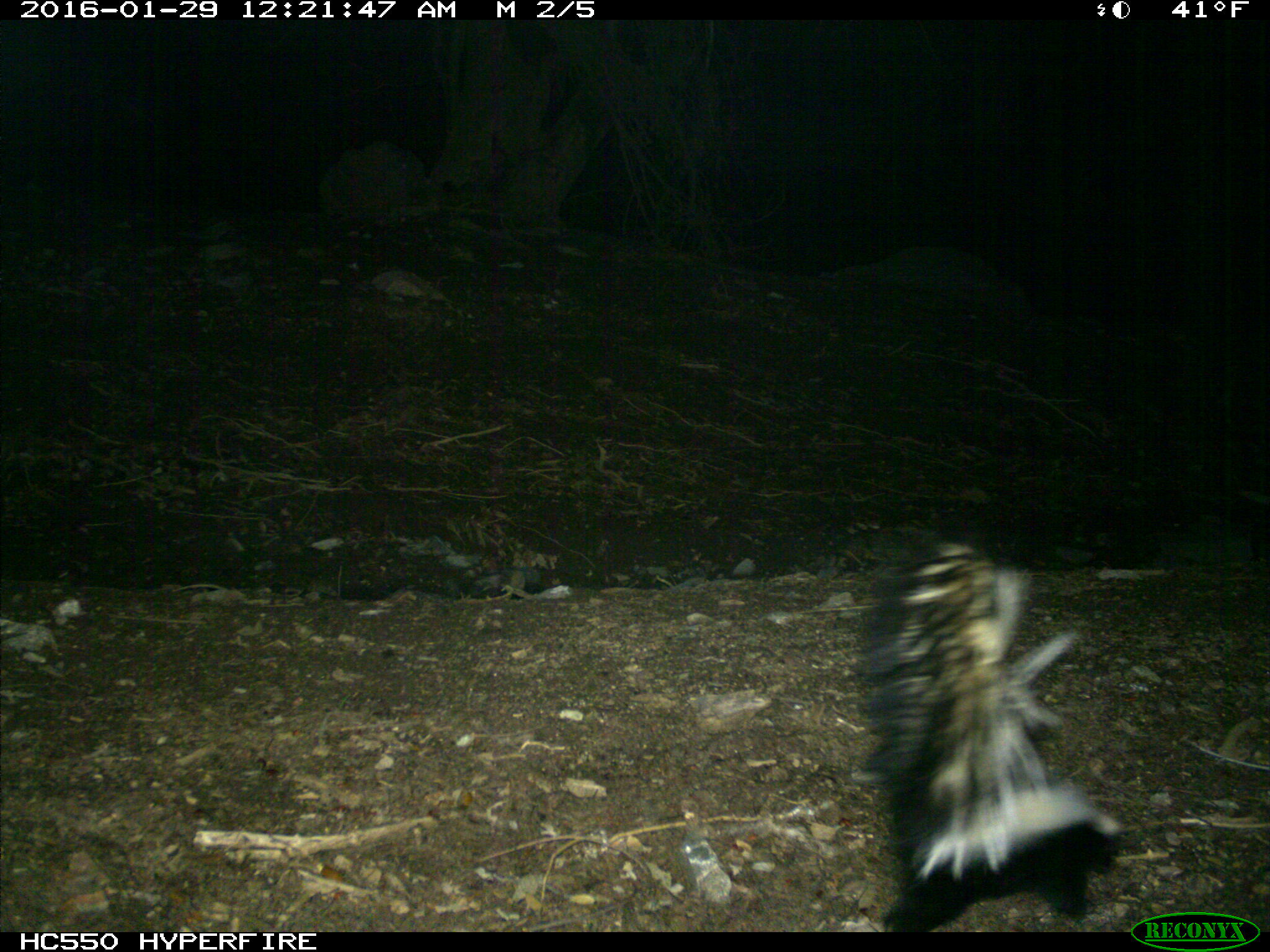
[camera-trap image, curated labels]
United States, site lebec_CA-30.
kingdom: Animalia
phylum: Chordata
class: Mammalia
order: Carnivora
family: Mephitidae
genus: Mephitis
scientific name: Mephitis mephitis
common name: striped skunk